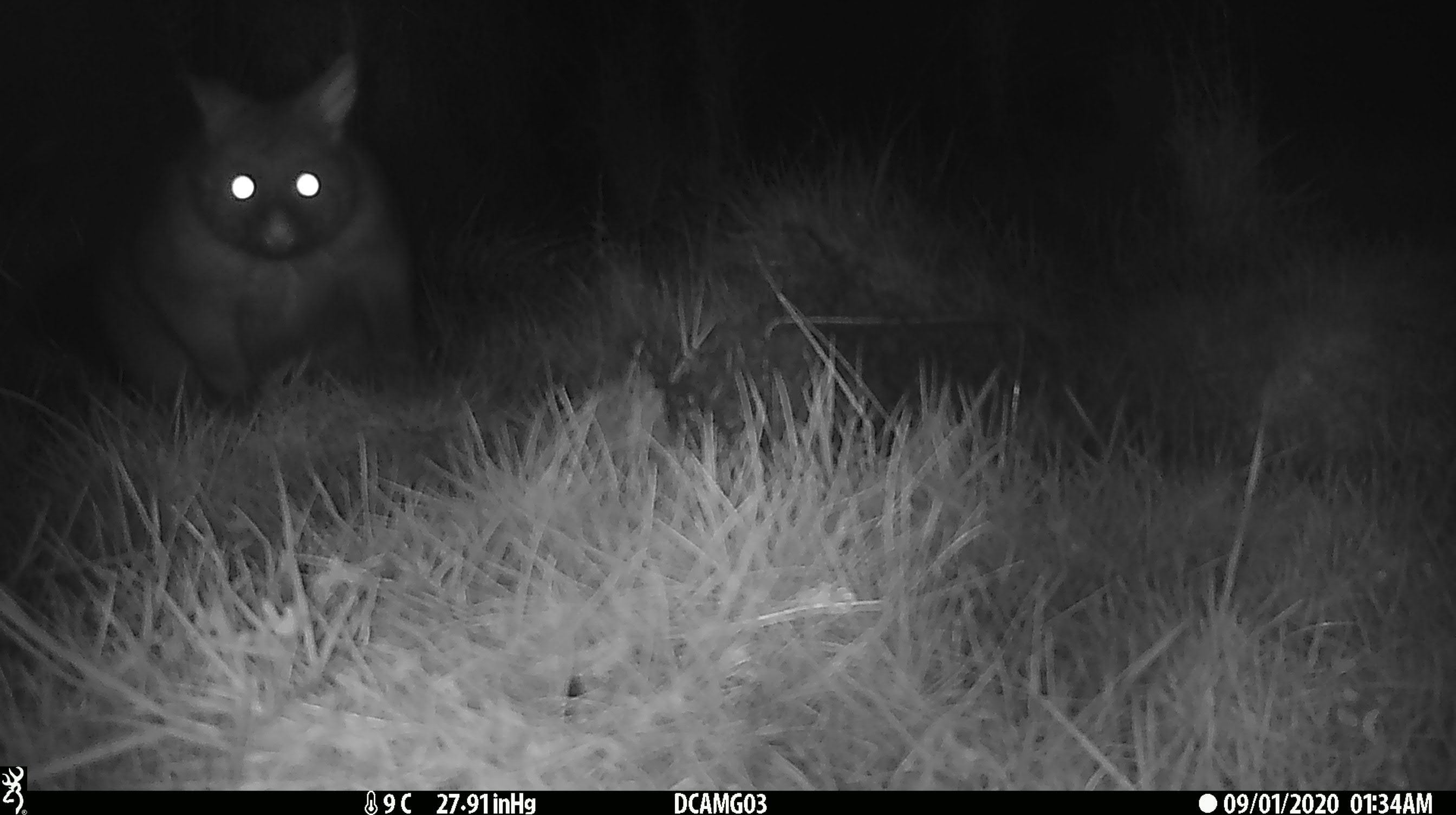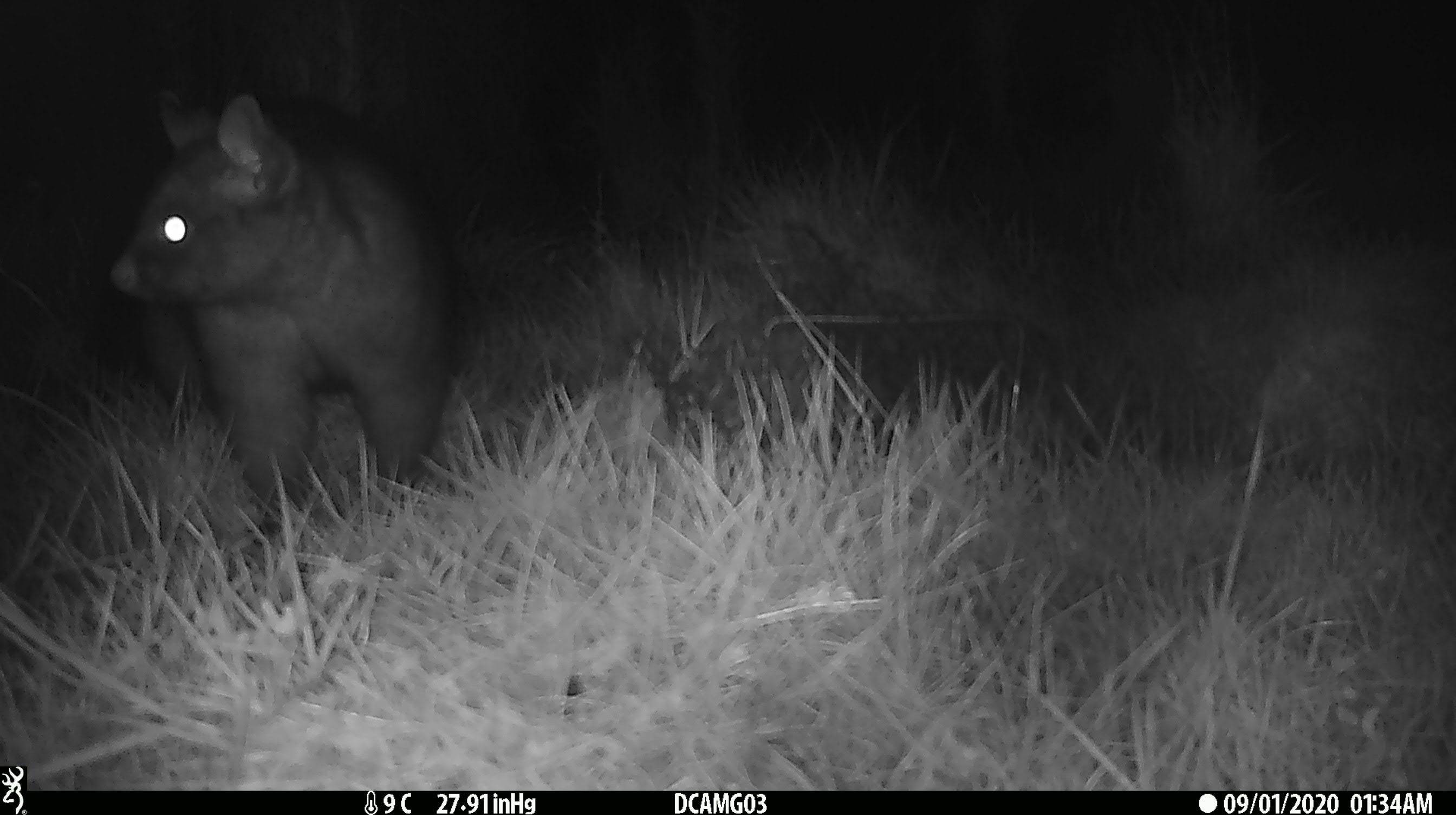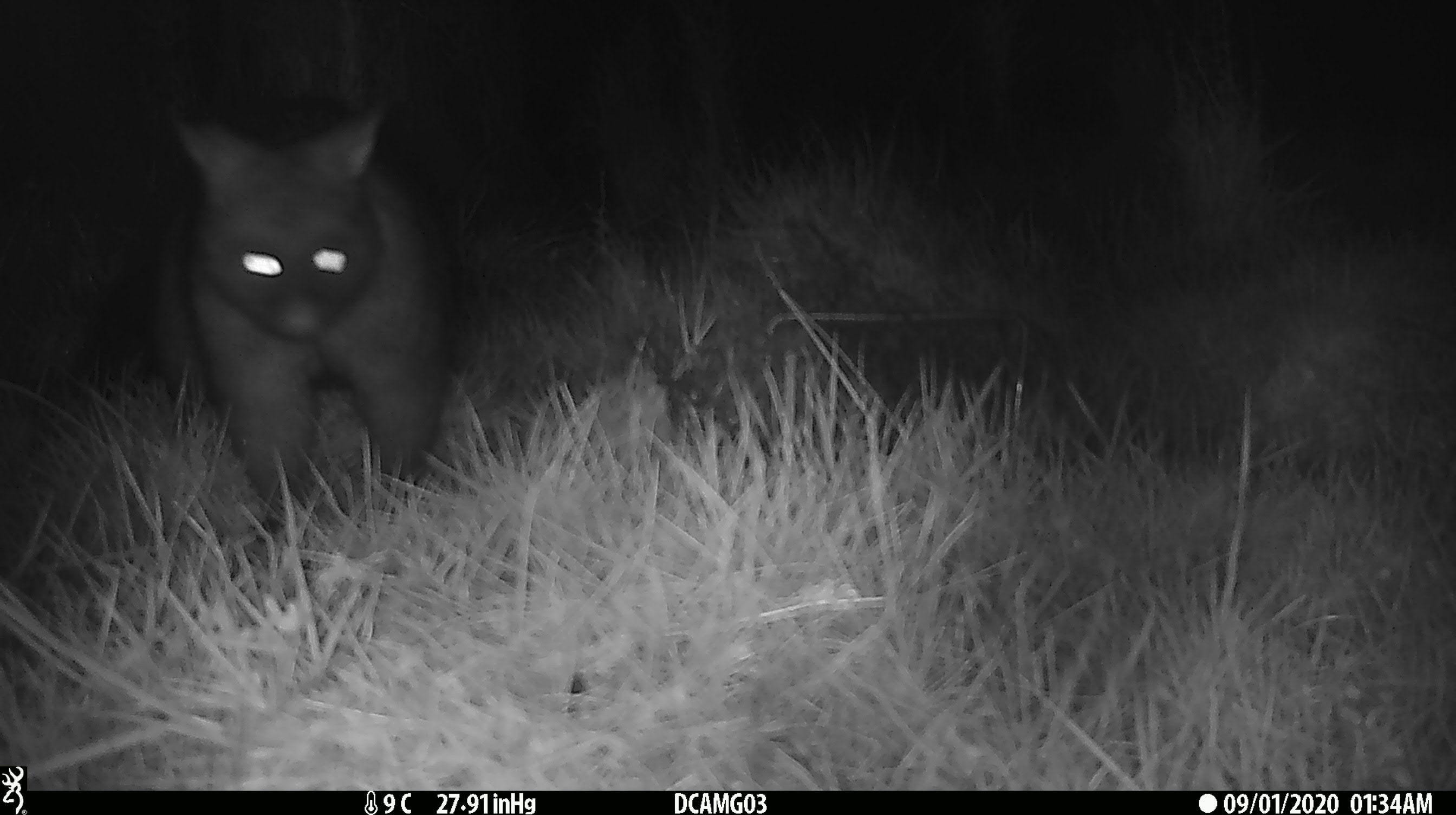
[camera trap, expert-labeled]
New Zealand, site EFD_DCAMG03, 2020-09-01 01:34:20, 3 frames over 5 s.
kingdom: Animalia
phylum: Chordata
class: Mammalia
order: Diprotodontia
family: Phalangeridae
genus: Trichosurus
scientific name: Trichosurus vulpecula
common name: common brushtail possum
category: possum